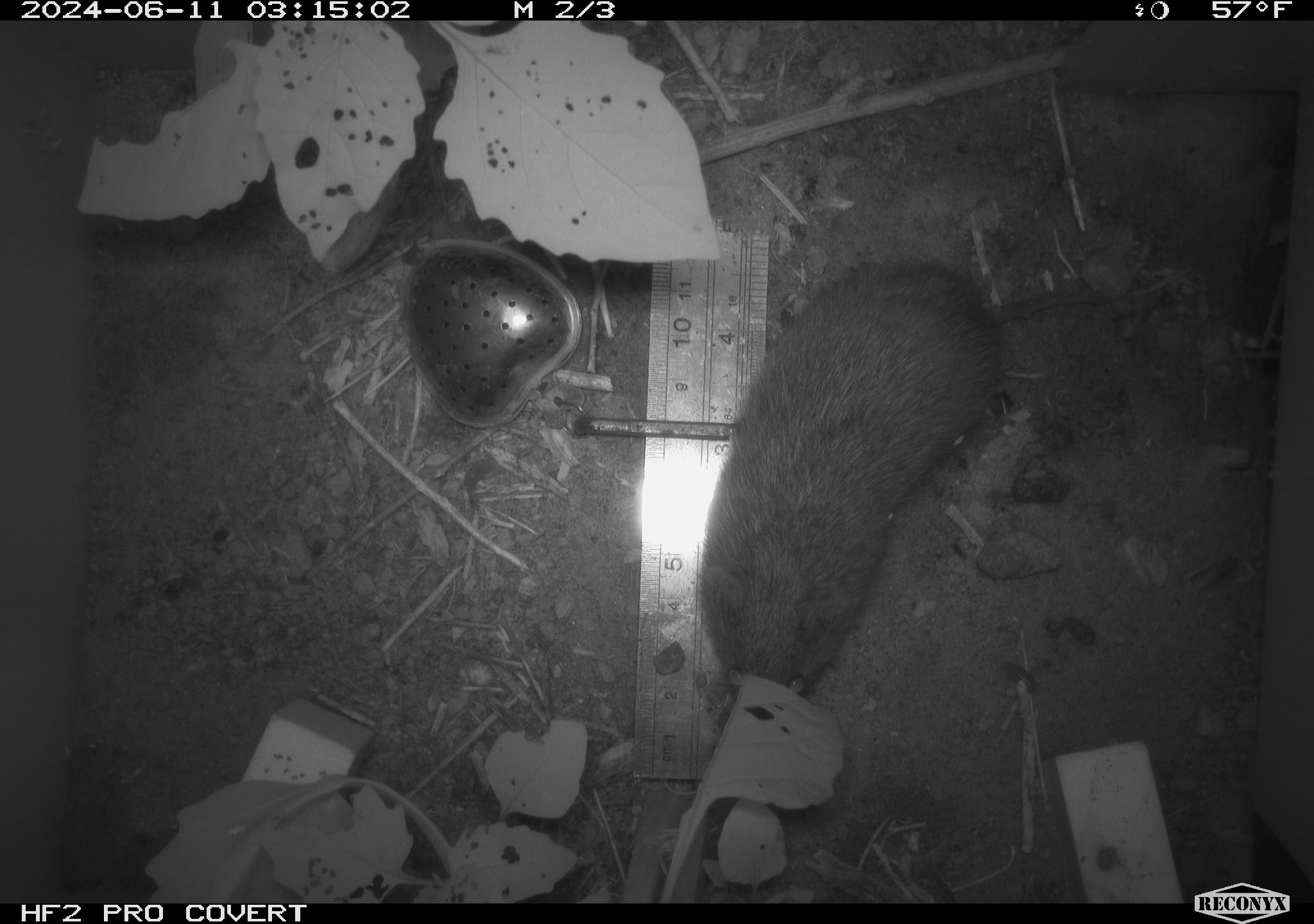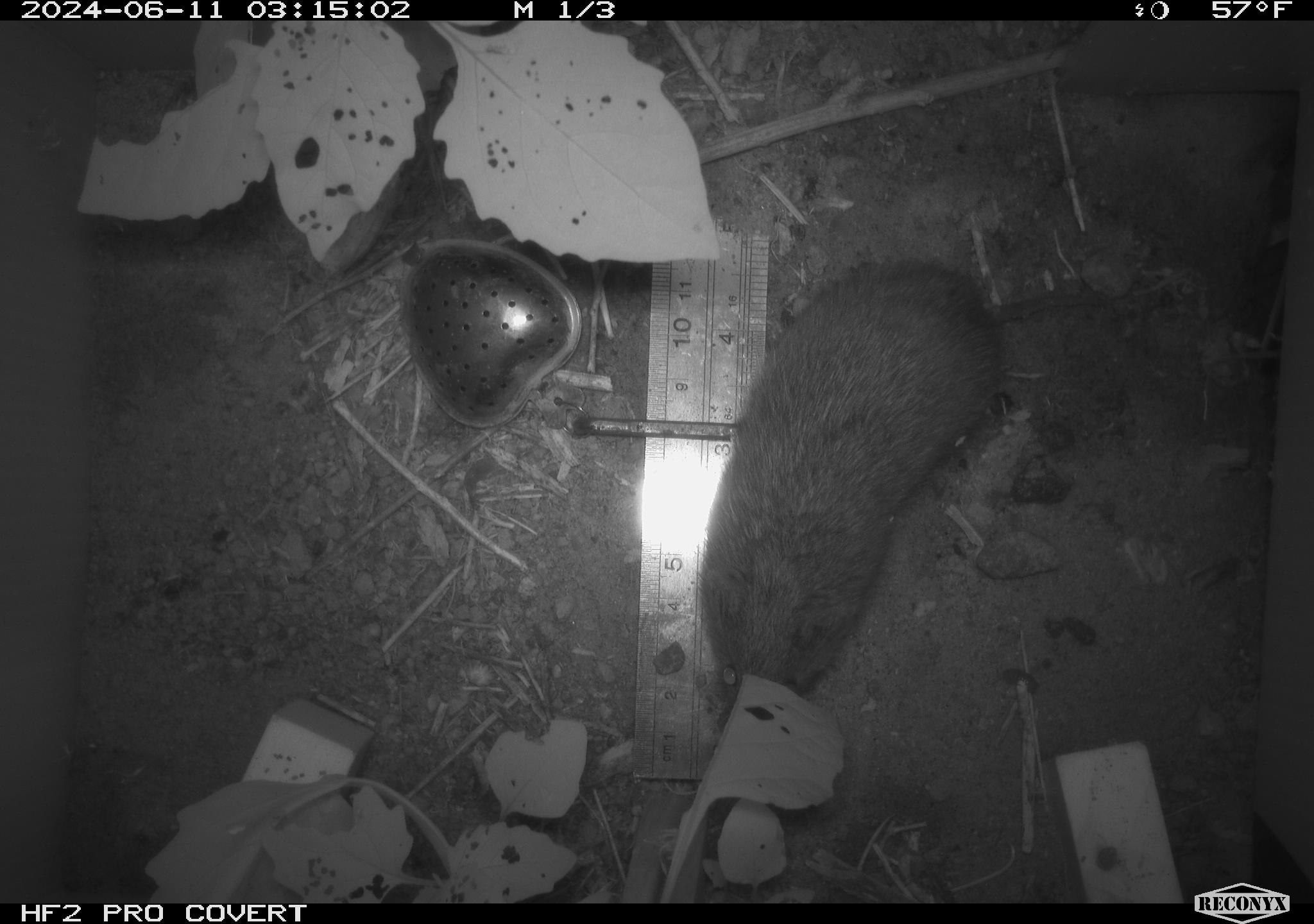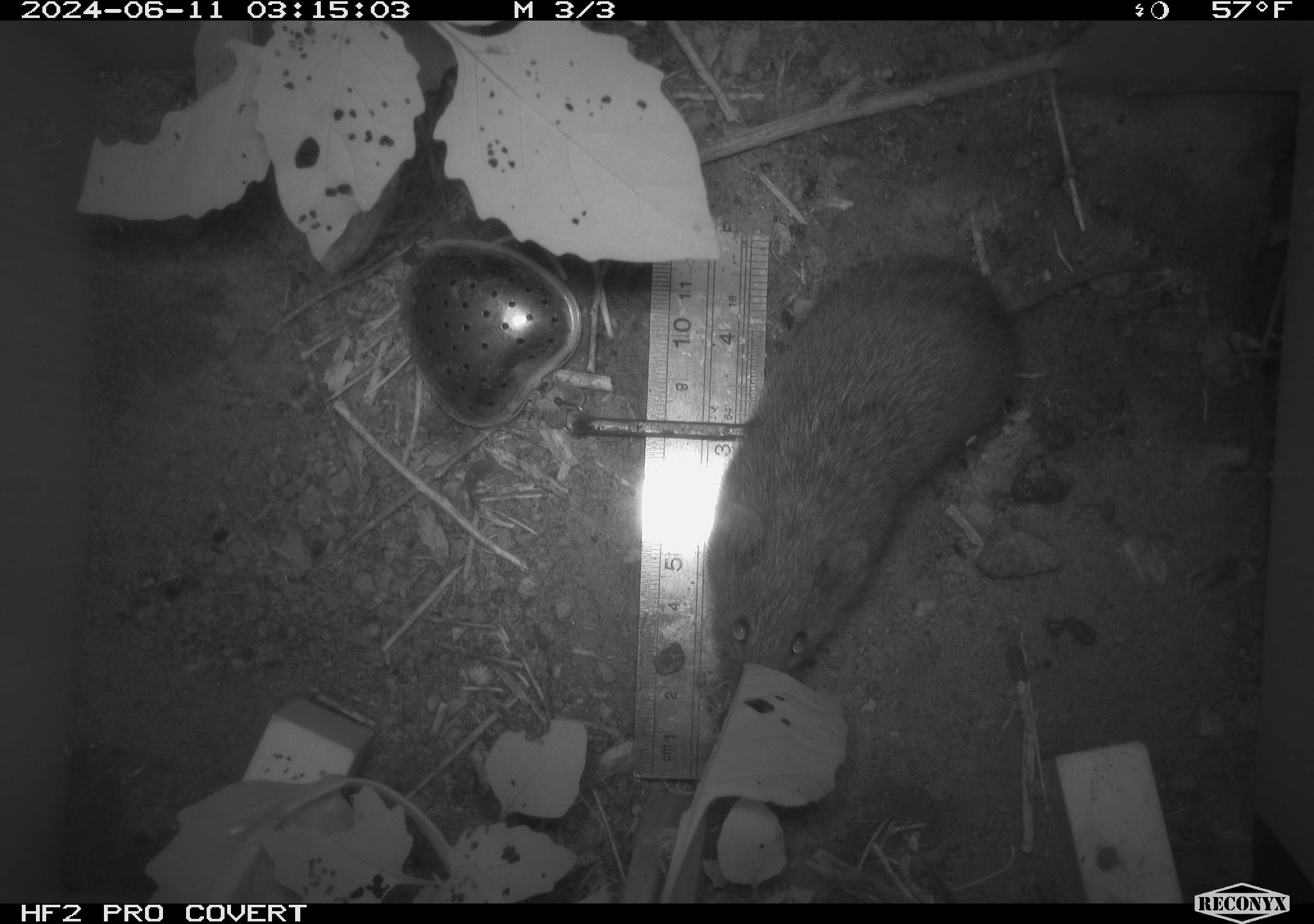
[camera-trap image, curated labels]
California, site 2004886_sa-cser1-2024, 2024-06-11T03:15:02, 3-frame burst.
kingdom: Animalia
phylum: Chordata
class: Mammalia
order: Rodentia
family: Cricetidae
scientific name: Cricetidae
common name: hamsters, voles, lemmings, and allies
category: cricetidae family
Cricetidae family (hamsters, voles, lemmings, and allies) (Cricetidae).